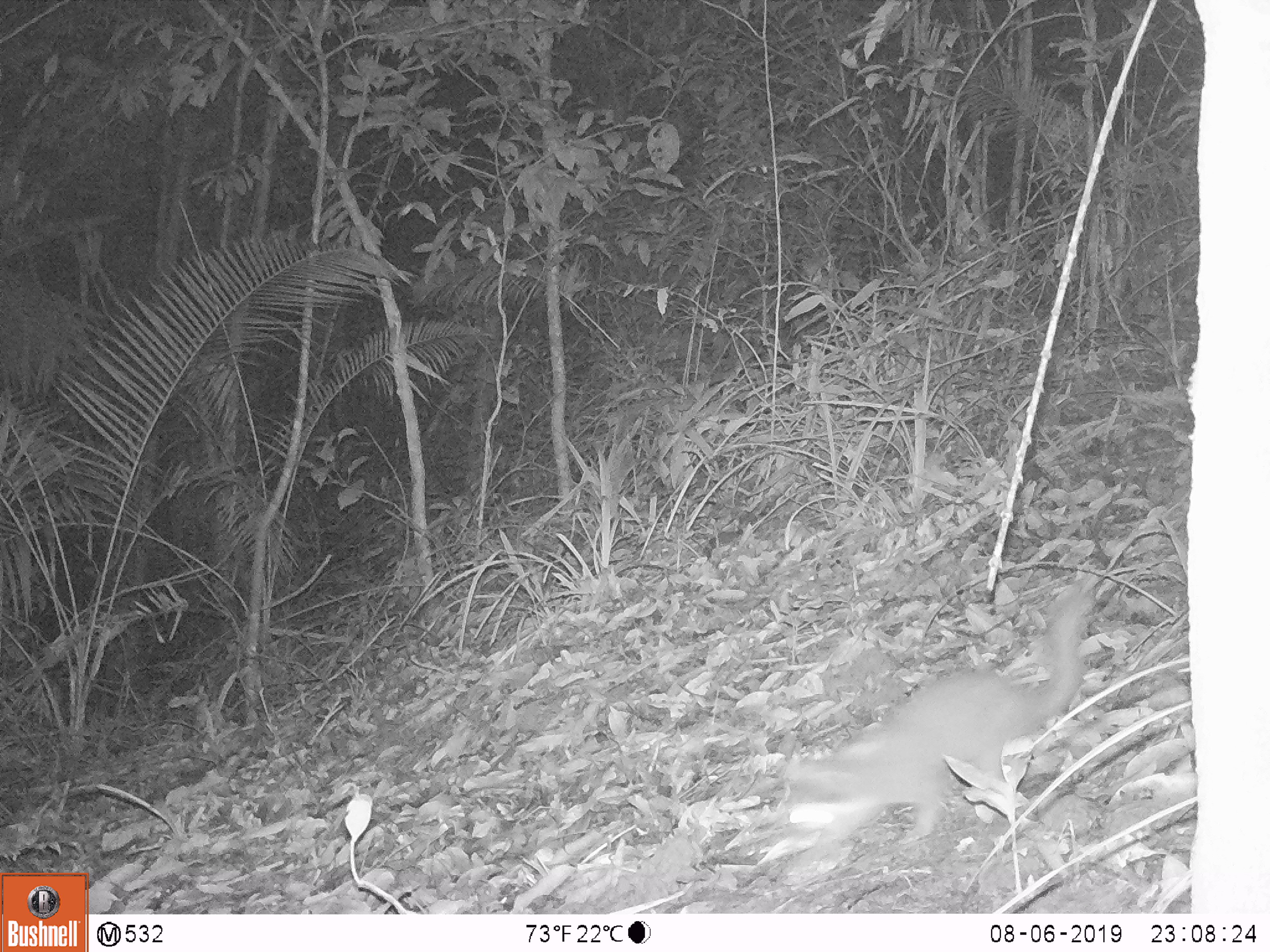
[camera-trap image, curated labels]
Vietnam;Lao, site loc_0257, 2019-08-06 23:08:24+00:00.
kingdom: Animalia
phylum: Chordata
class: Mammalia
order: Carnivora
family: Mustelidae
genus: Melogale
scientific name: Melogale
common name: ferret badger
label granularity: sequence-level